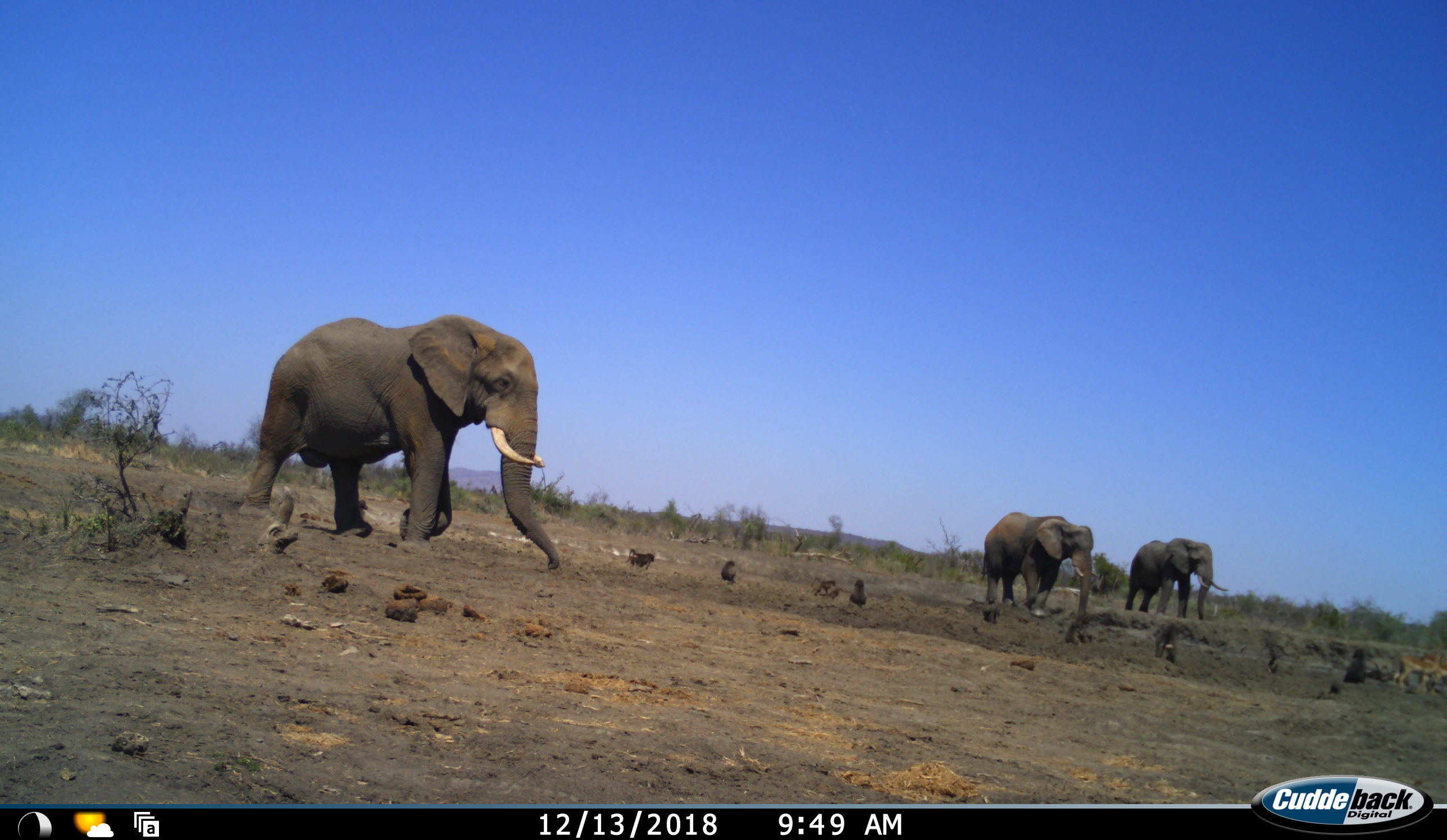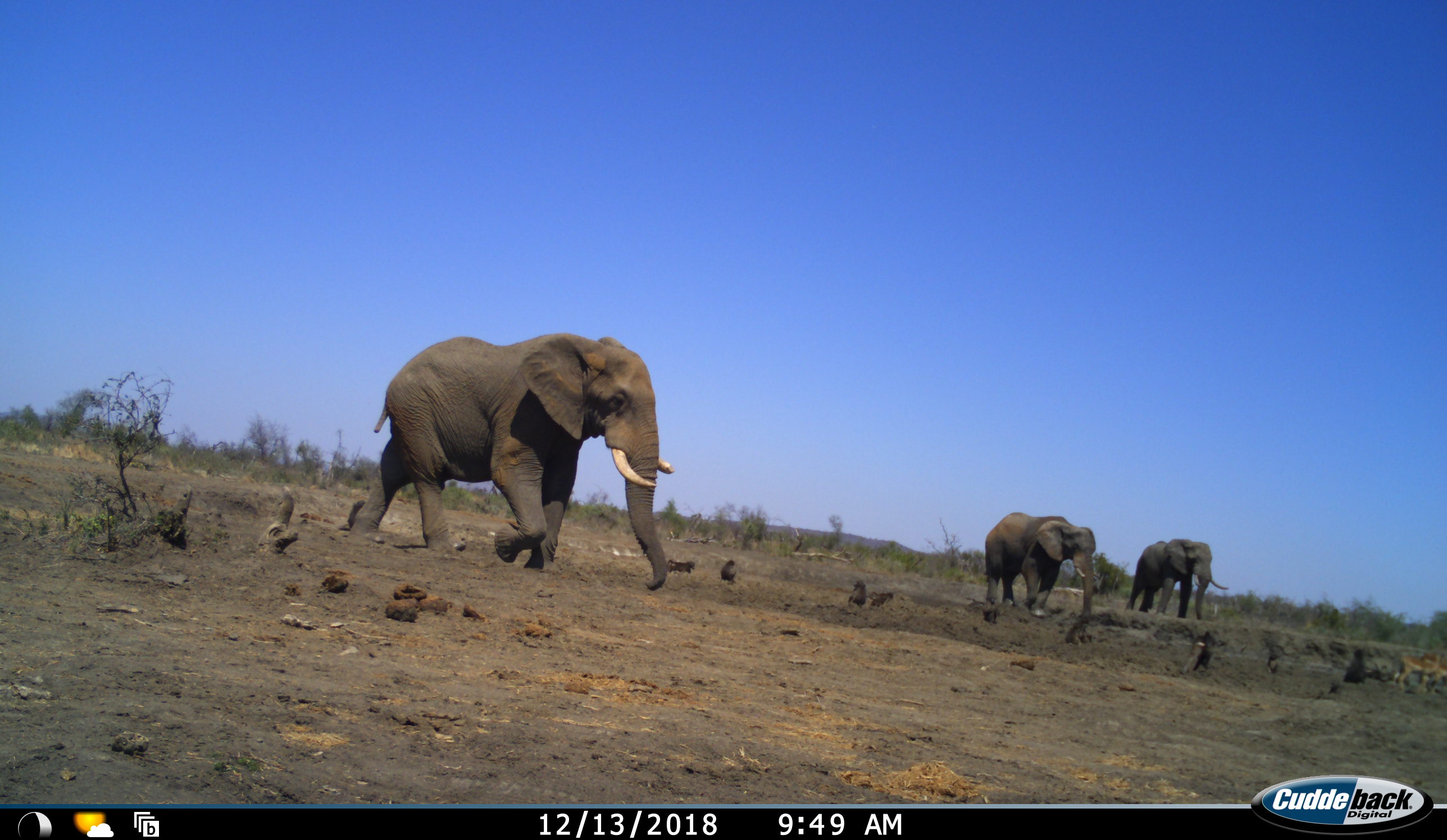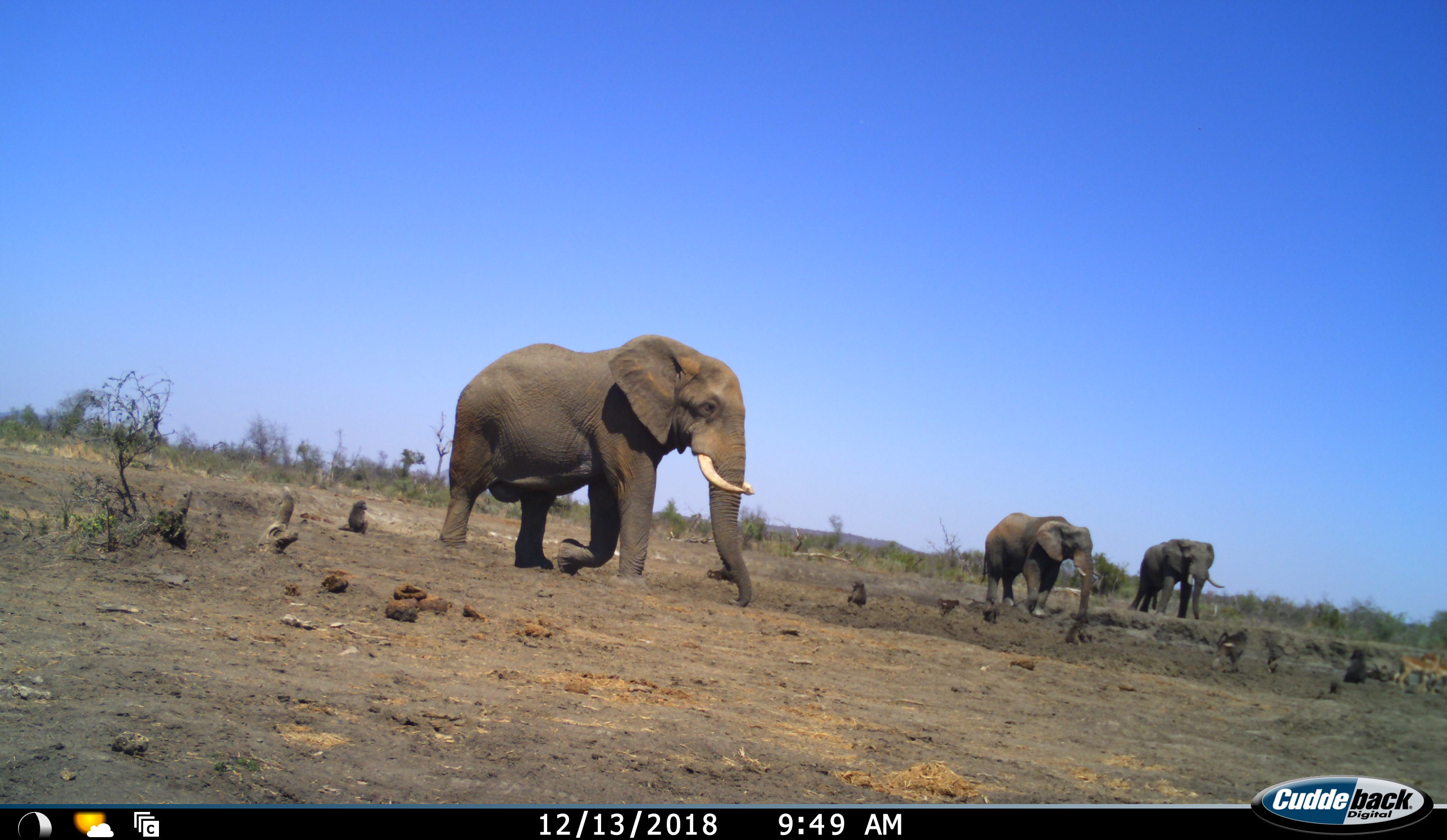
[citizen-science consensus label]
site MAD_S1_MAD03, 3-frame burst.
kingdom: Animalia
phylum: Chordata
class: Mammalia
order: Primates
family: Cercopithecidae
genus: Papio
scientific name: Papio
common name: baboon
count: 11-50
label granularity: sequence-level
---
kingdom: Animalia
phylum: Chordata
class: Mammalia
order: Proboscidea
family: Elephantidae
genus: Loxodonta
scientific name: Loxodonta africana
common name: african bush elephant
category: elephant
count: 3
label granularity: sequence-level